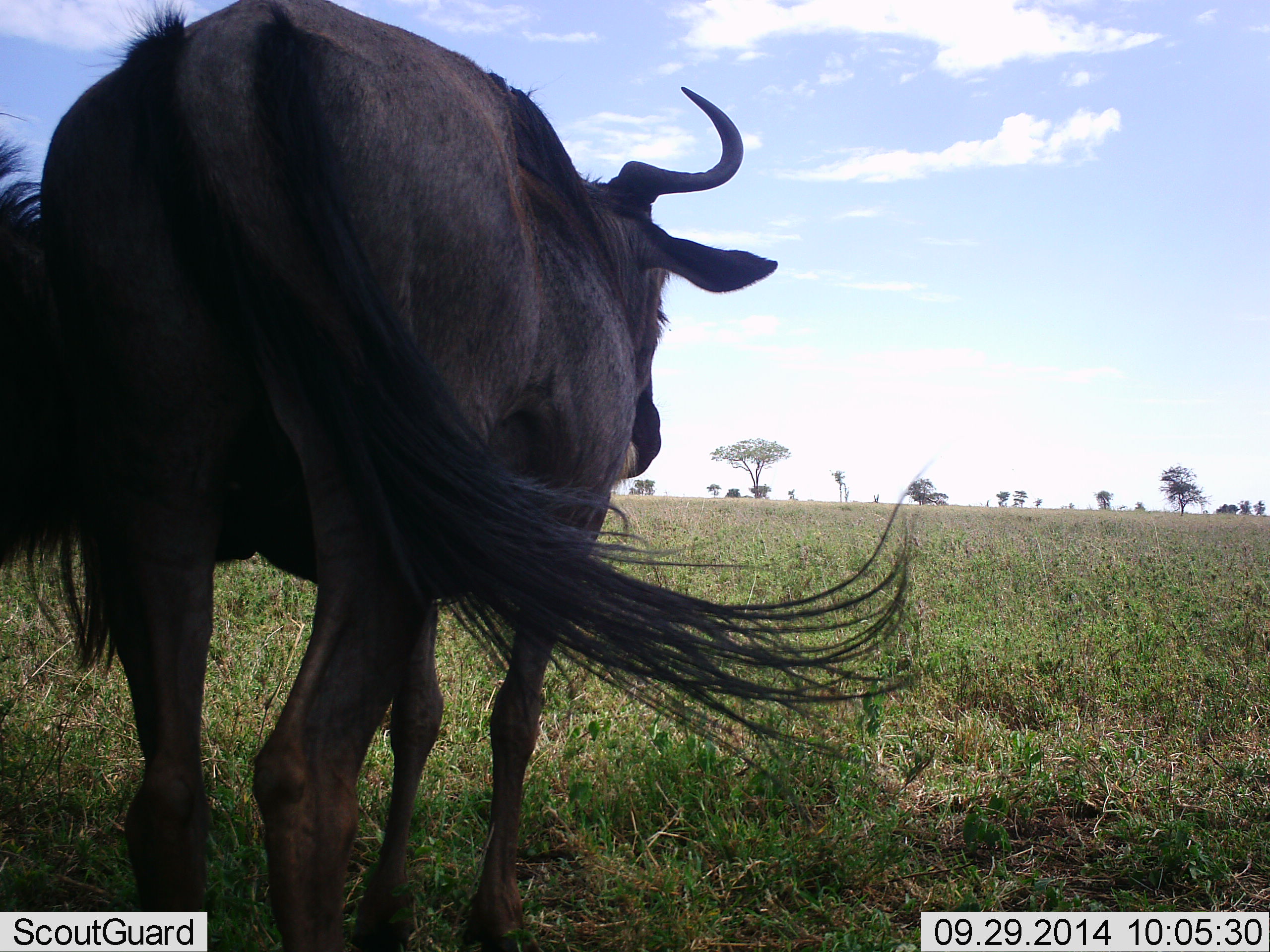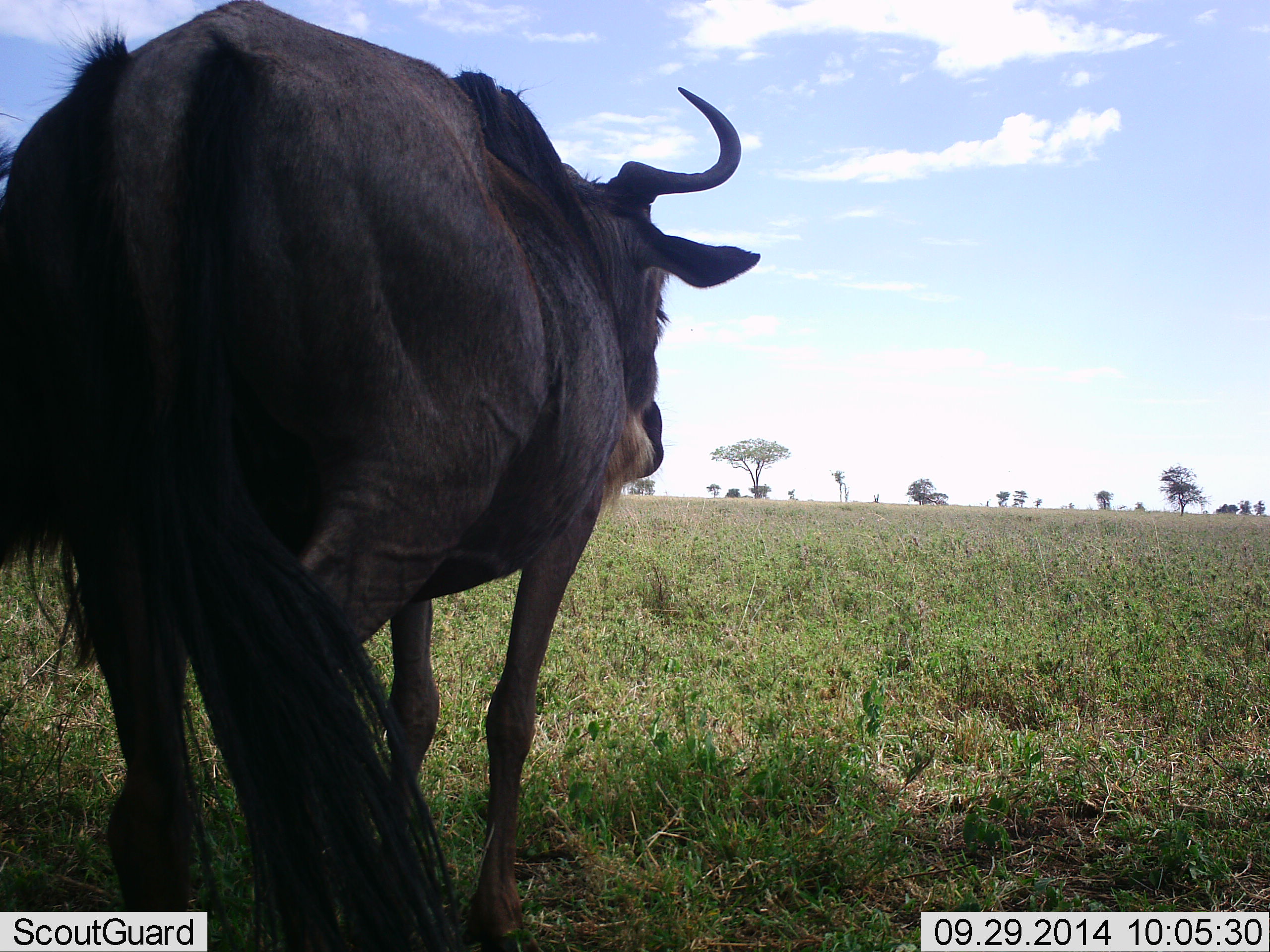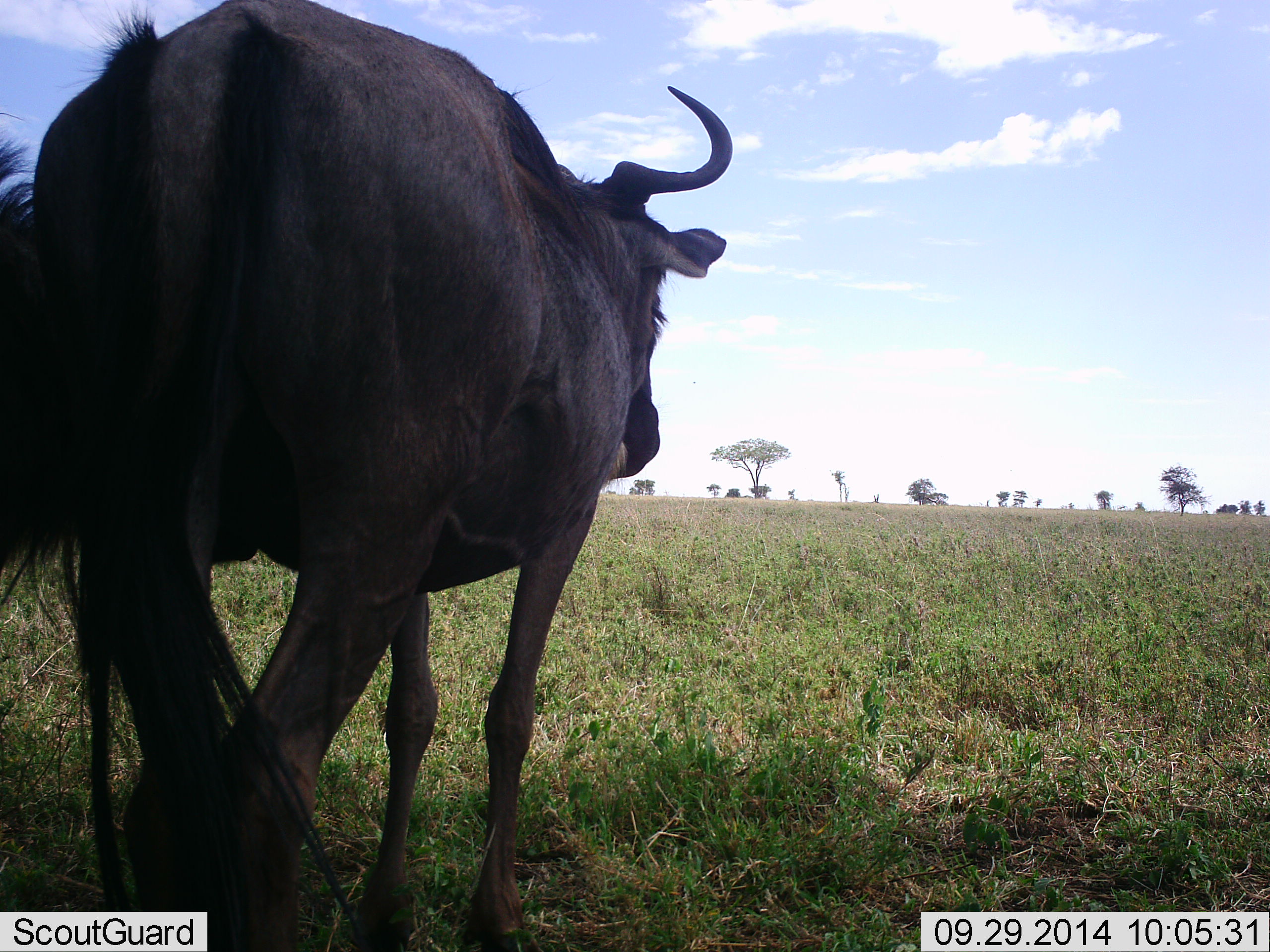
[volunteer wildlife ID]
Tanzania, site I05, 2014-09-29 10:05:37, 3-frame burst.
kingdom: Animalia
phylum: Chordata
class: Mammalia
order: Artiodactyla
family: Bovidae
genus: Connochaetes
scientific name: Connochaetes taurinus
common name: blue wildebeest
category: wildebeest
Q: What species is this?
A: Wildebeest (blue wildebeest) (Connochaetes taurinus).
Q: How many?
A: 2.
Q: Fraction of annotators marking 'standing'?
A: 100%.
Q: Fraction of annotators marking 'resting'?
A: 0%.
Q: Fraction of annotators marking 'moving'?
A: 0%.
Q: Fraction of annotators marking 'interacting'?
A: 0%.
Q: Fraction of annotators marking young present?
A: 0%.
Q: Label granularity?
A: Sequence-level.